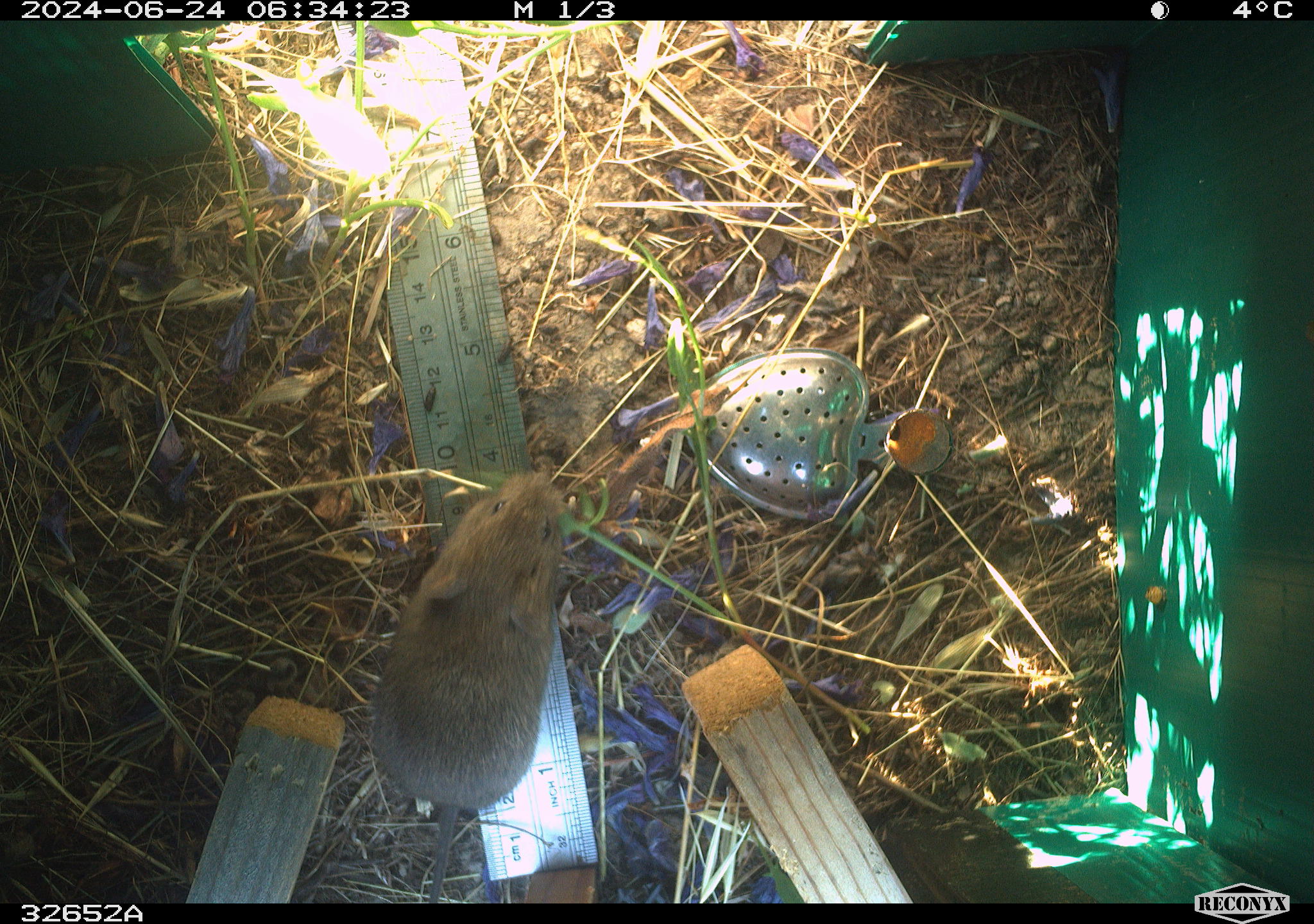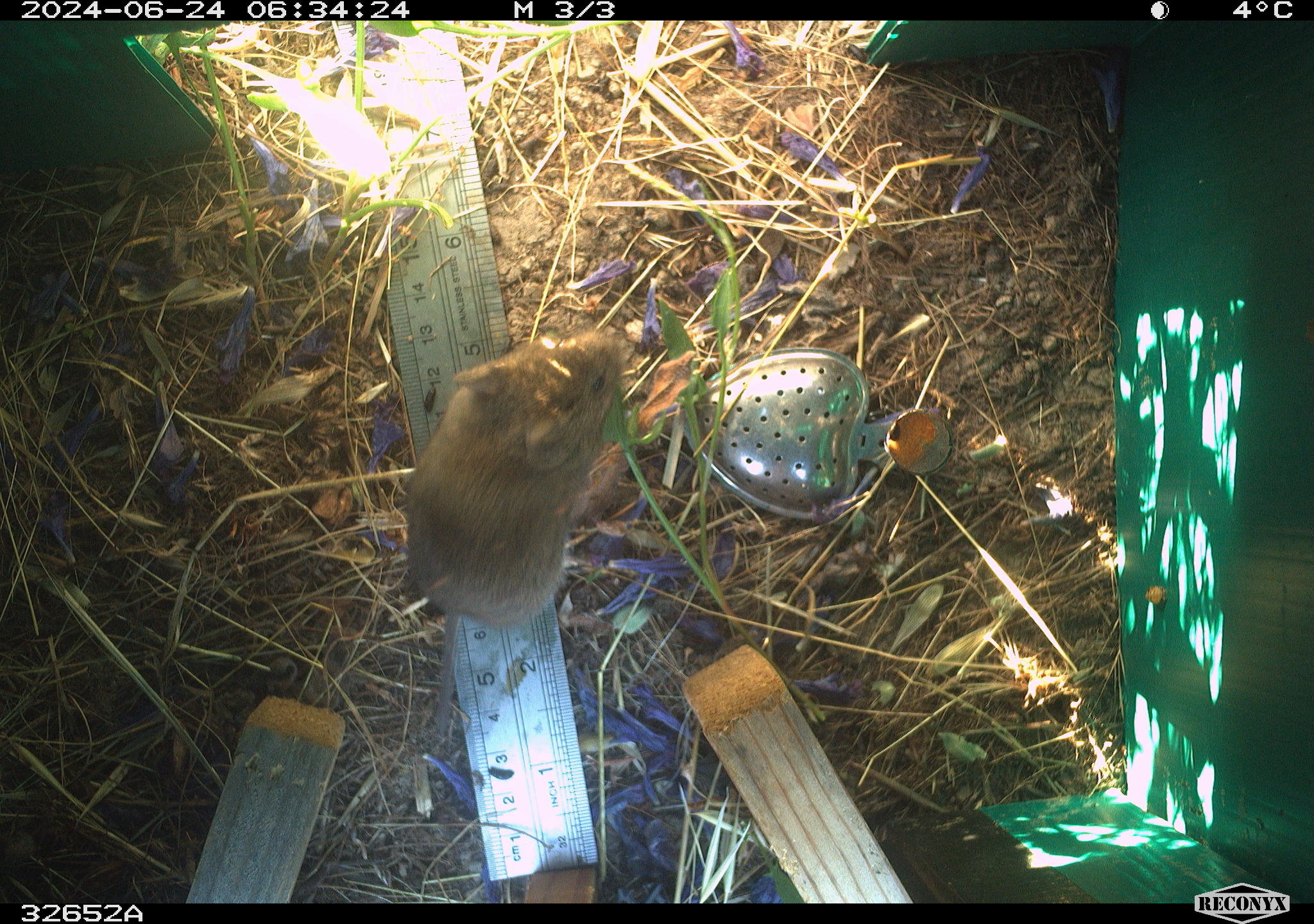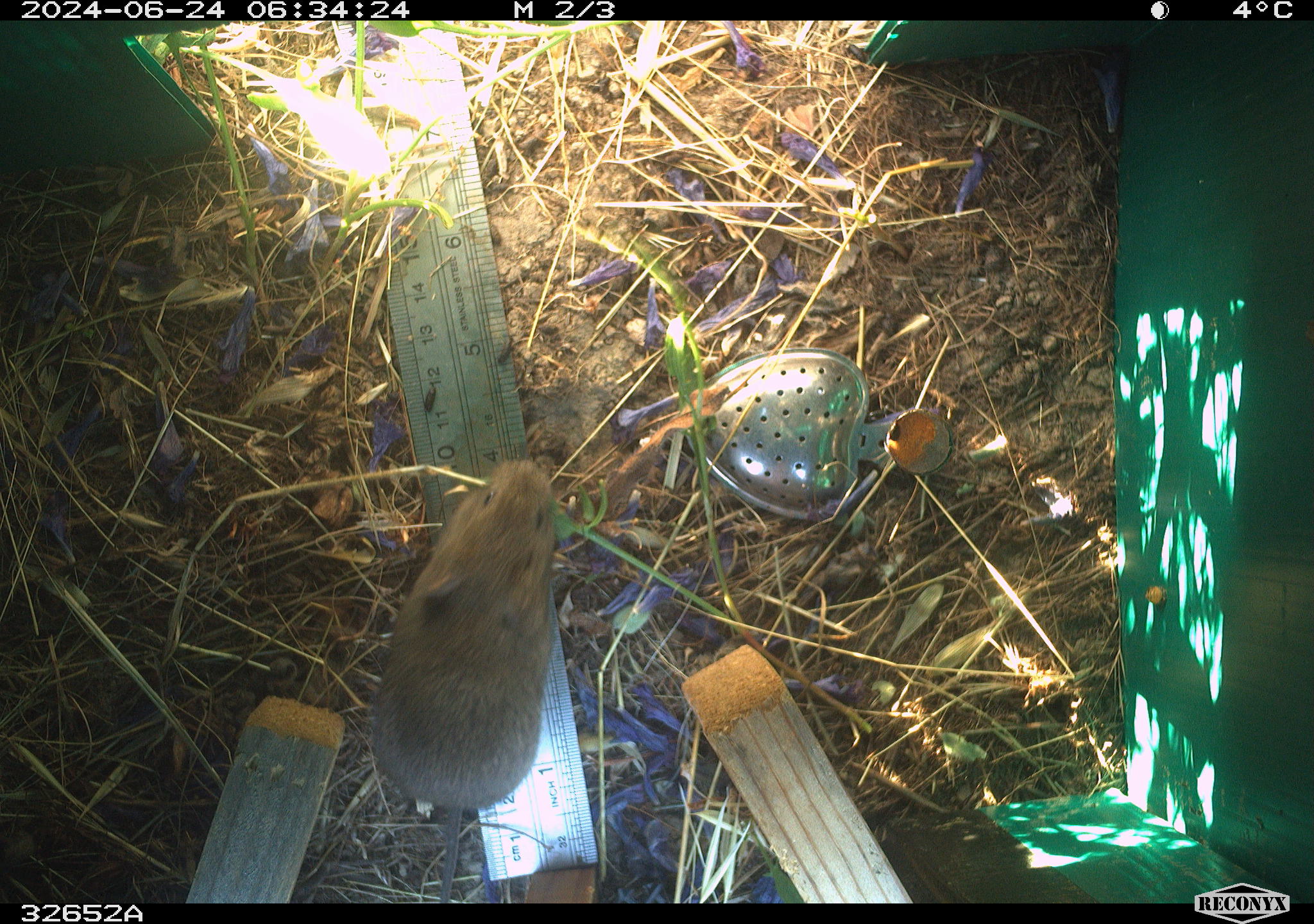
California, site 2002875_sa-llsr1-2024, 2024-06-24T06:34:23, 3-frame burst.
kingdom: Animalia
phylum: Chordata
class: Mammalia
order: Rodentia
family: Cricetidae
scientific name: Arvicolinae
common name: voles, lemmings, and muskrats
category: arvicolinae subfamily